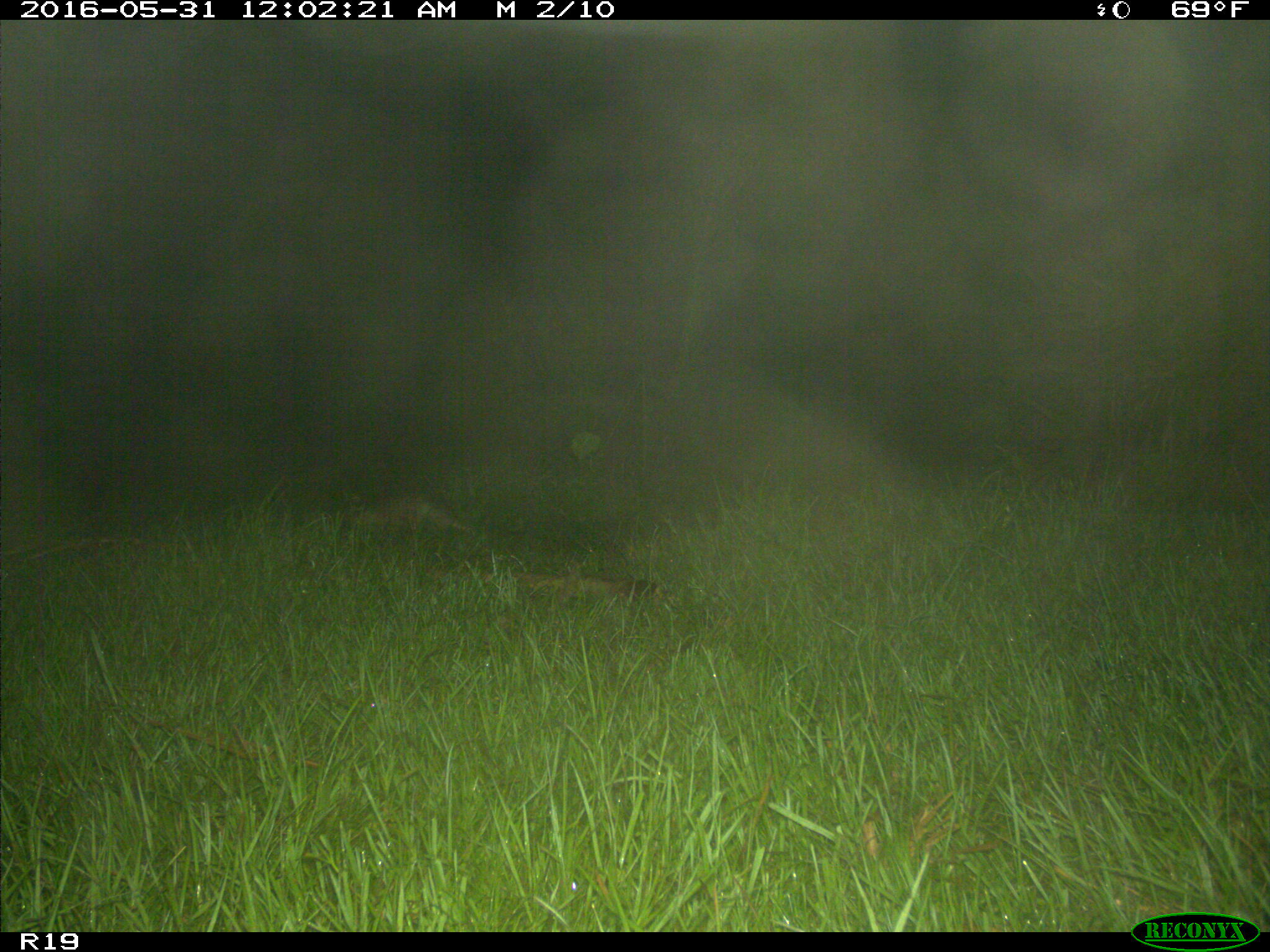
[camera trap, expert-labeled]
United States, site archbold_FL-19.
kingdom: Animalia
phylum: Chordata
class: Mammalia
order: Cingulata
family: Dasypodidae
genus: Dasypus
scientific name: Dasypus novemcinctus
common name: nine-banded armadillo